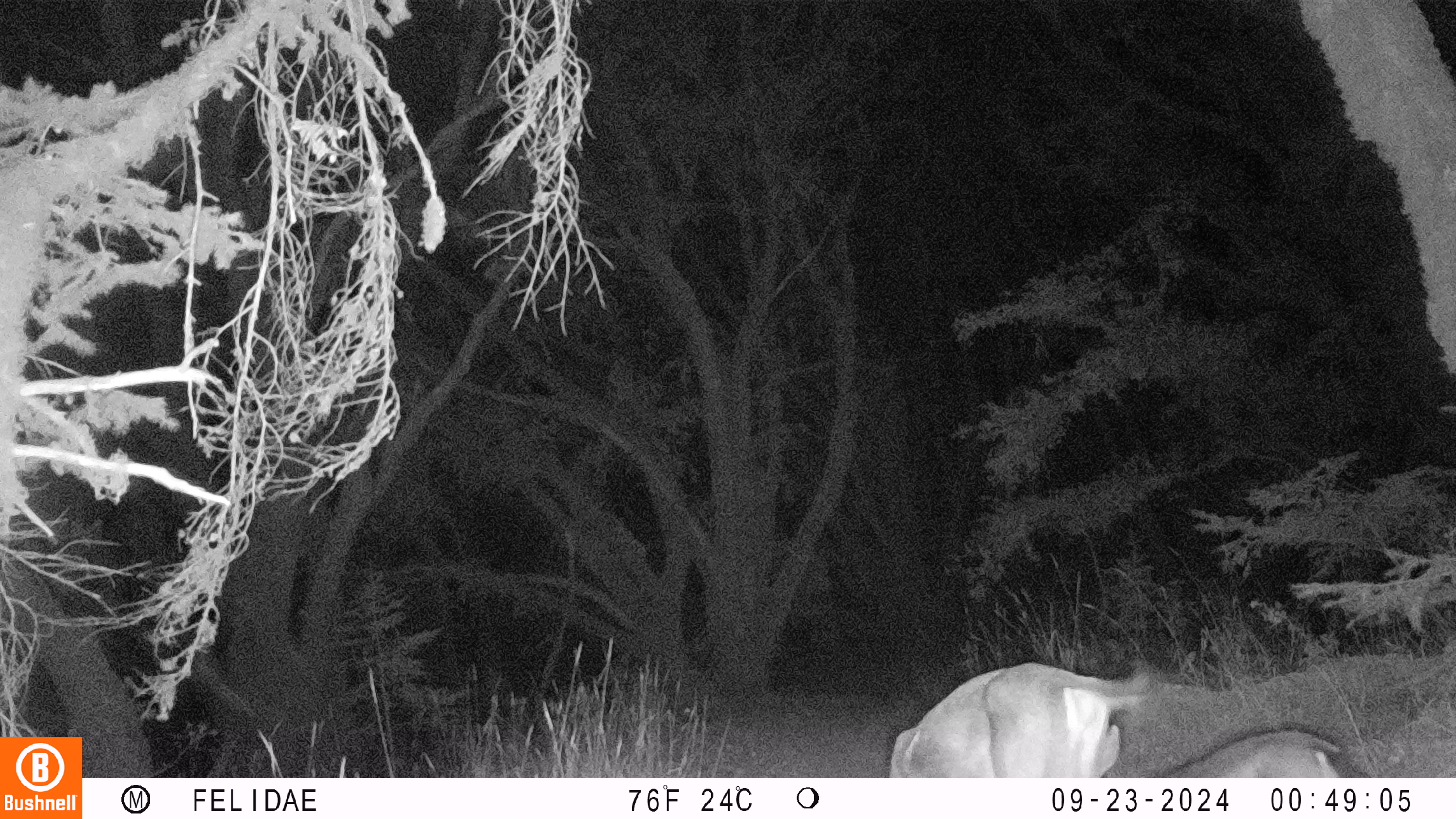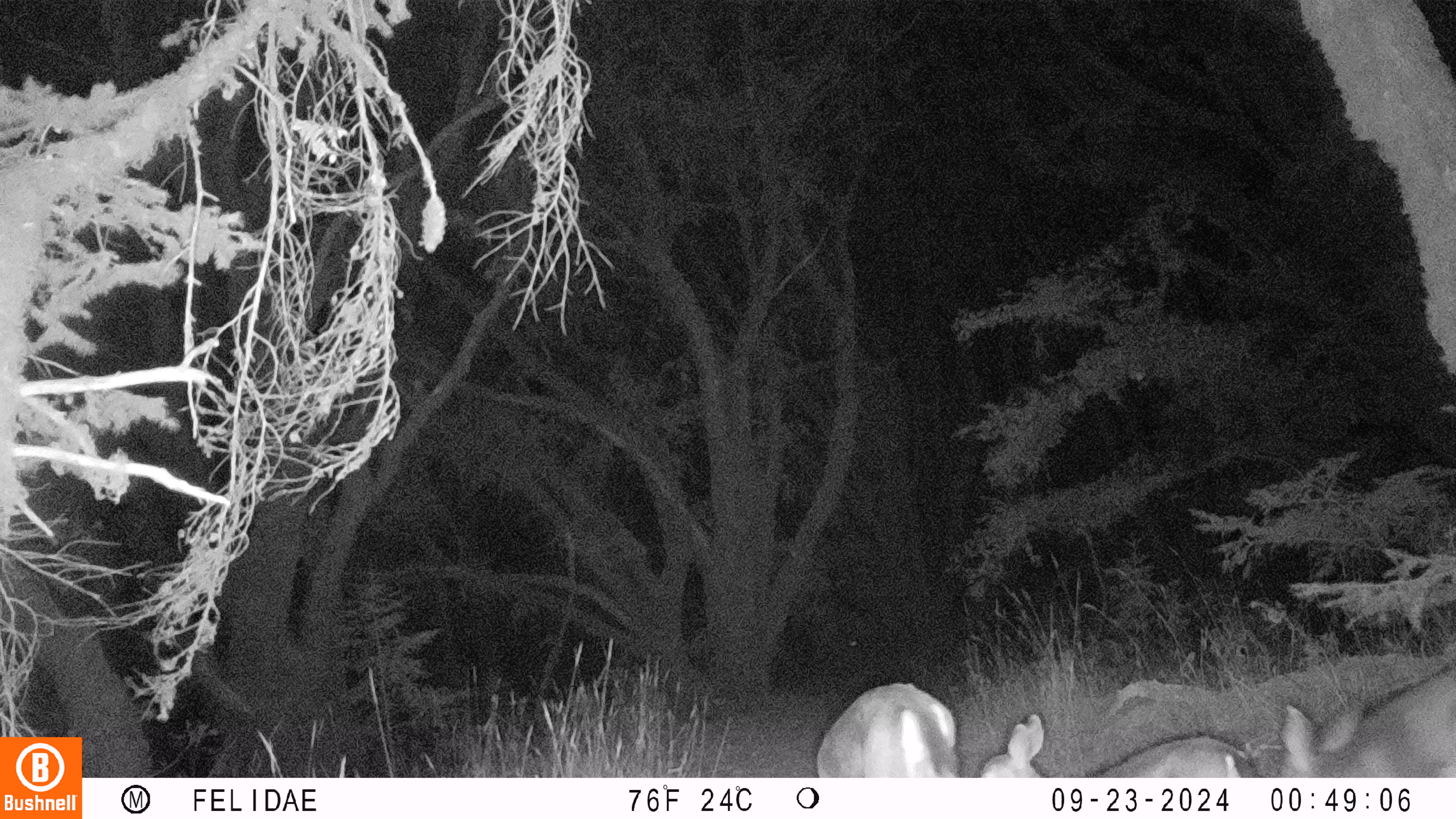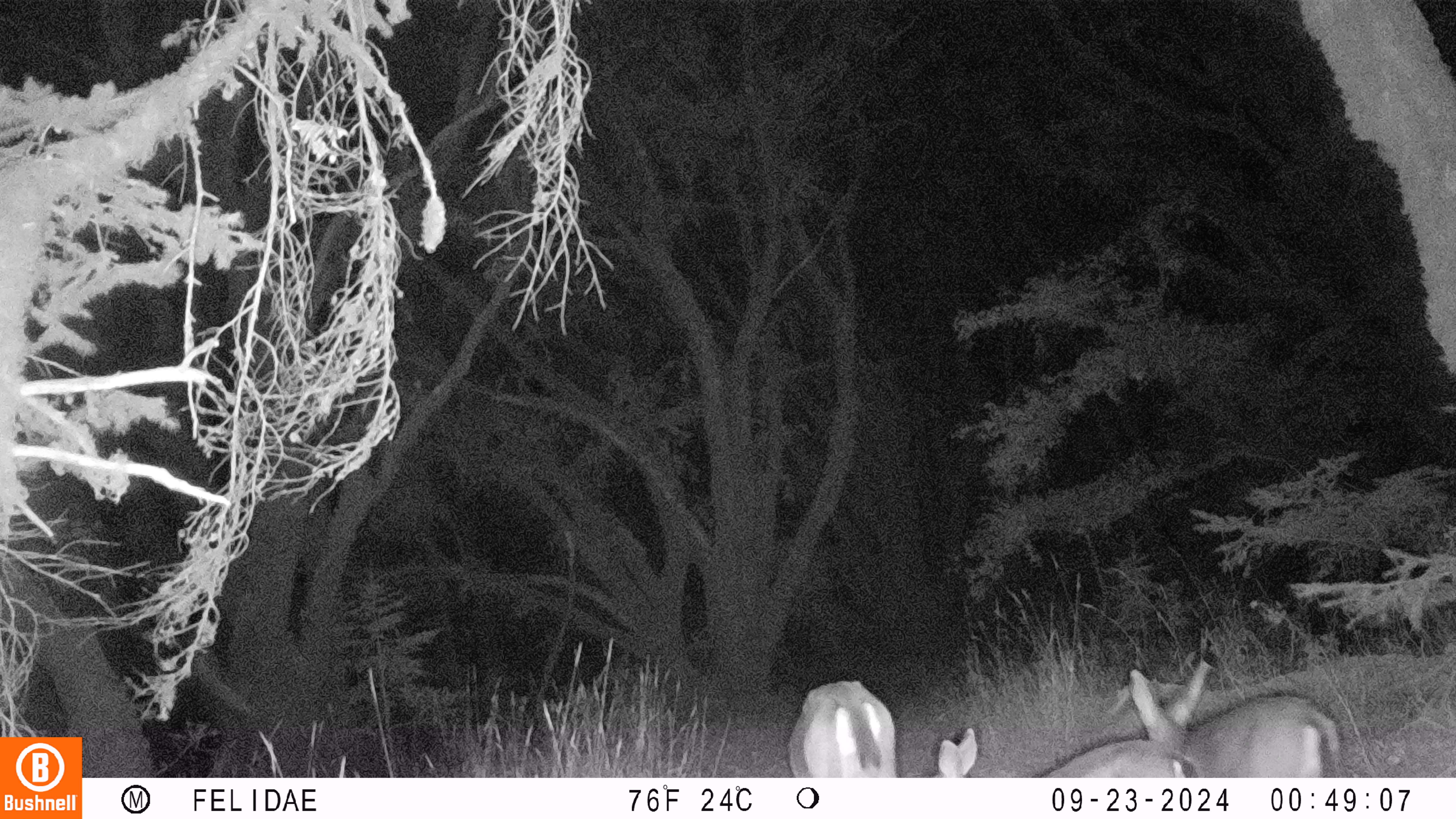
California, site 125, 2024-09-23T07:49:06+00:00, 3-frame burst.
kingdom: Animalia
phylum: Chordata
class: Mammalia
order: Artiodactyla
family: Cervidae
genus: Odocoileus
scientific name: Odocoileus hemionus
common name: mule deer